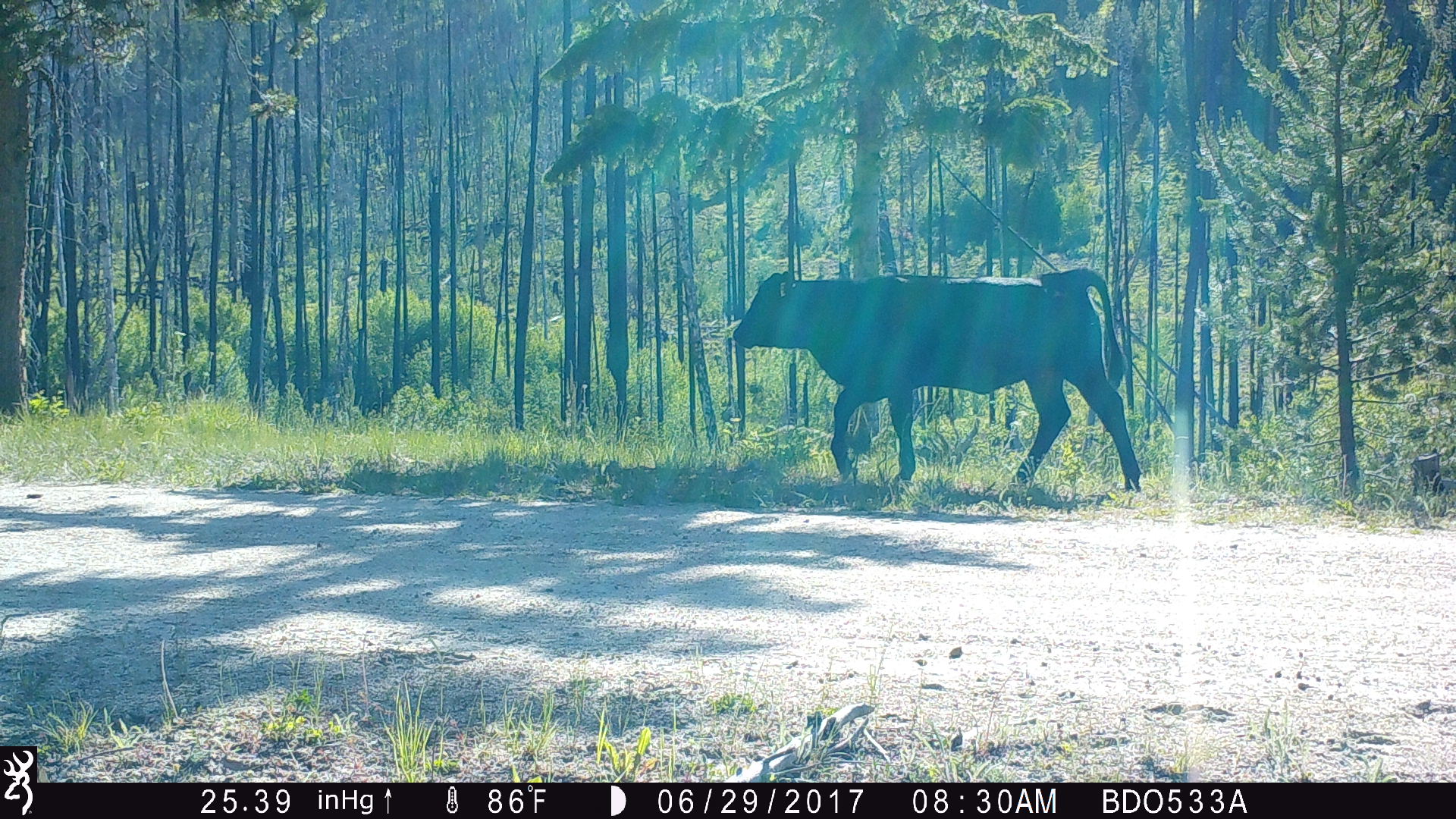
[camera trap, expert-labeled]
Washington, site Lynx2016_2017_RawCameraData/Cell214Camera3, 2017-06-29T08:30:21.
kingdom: Animalia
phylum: Chordata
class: Mammalia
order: Artiodactyla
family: Bovidae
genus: Bos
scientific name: Bos taurus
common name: domestic cattle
Domestic cattle (Bos taurus). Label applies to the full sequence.